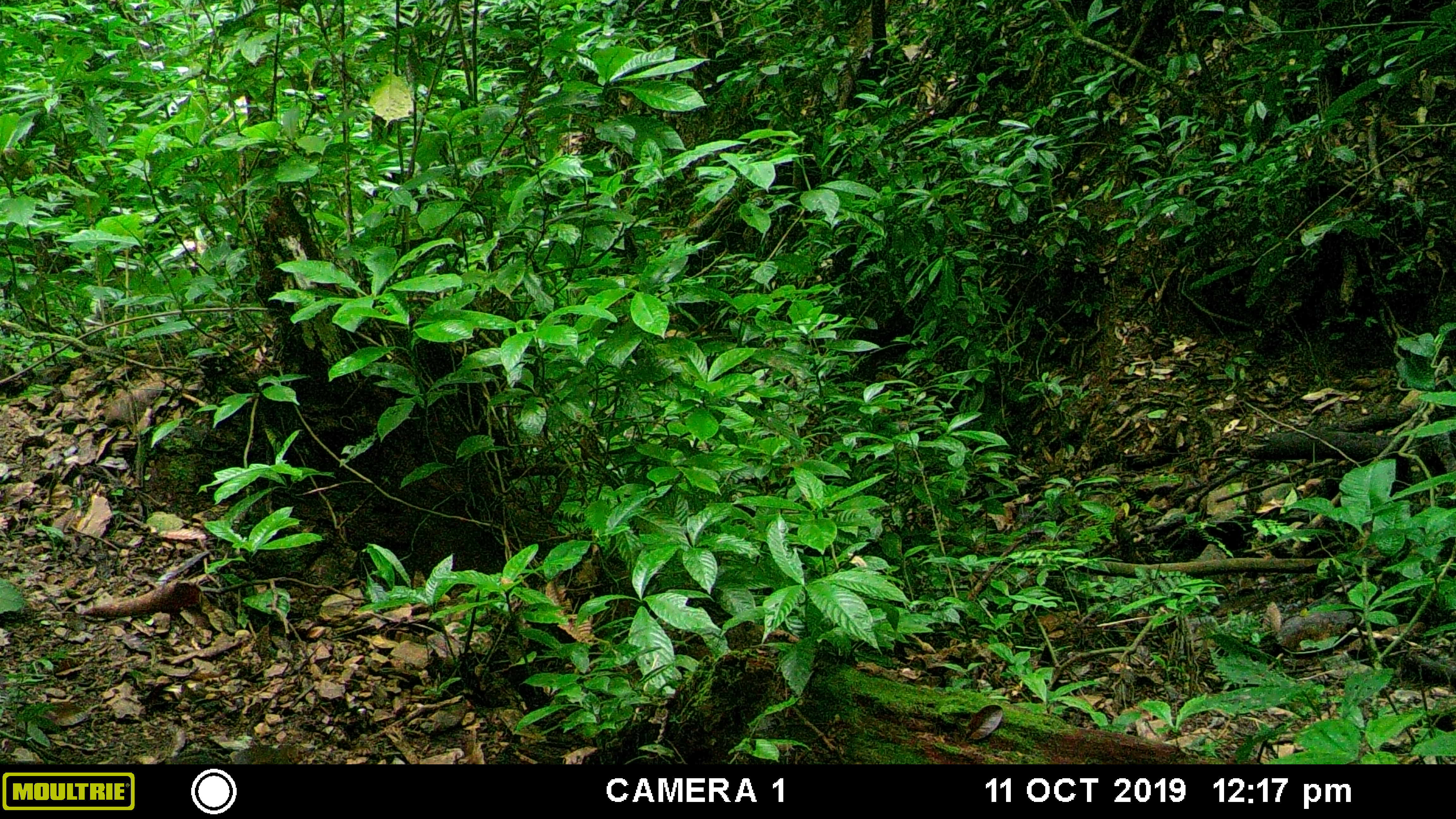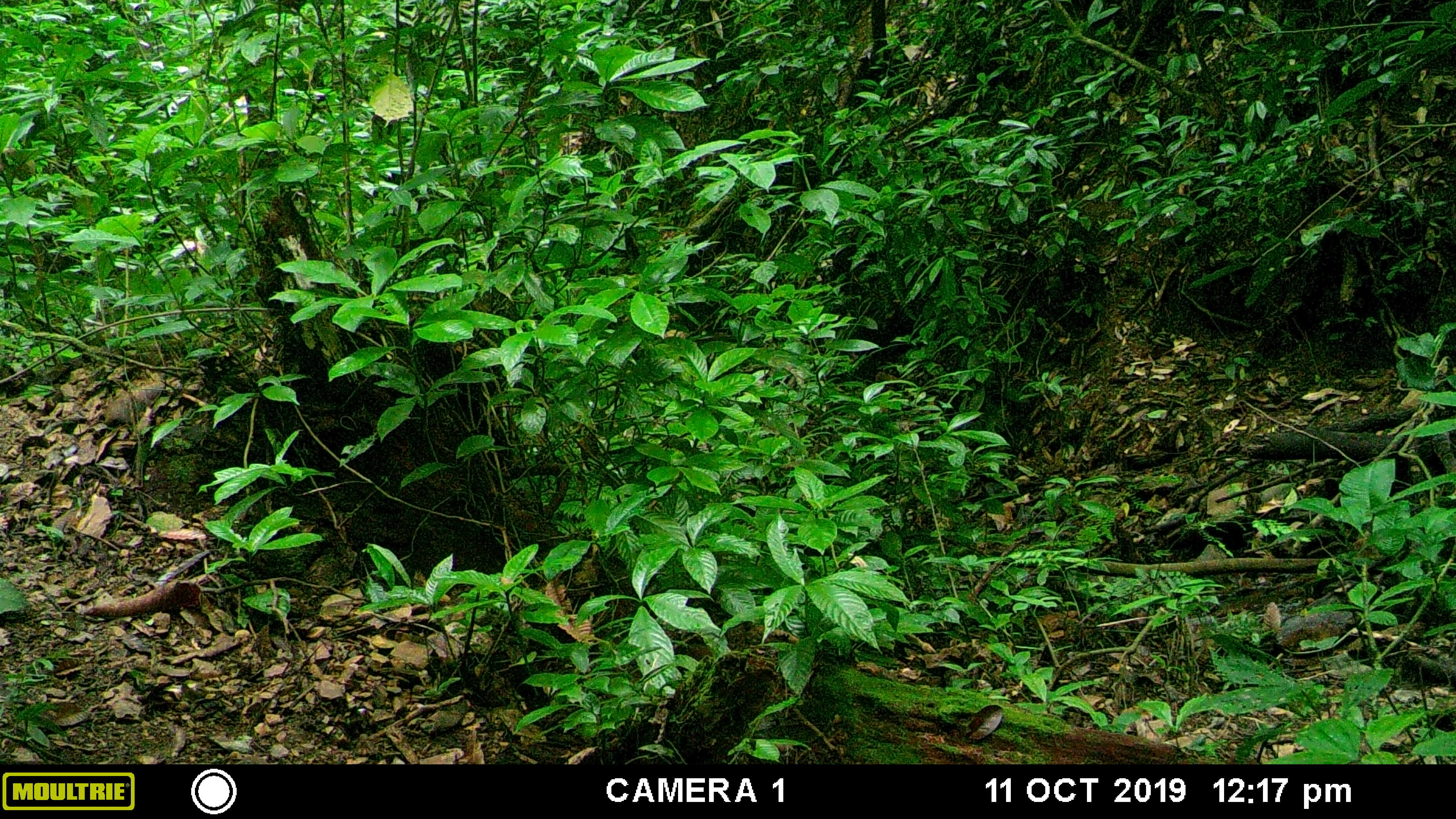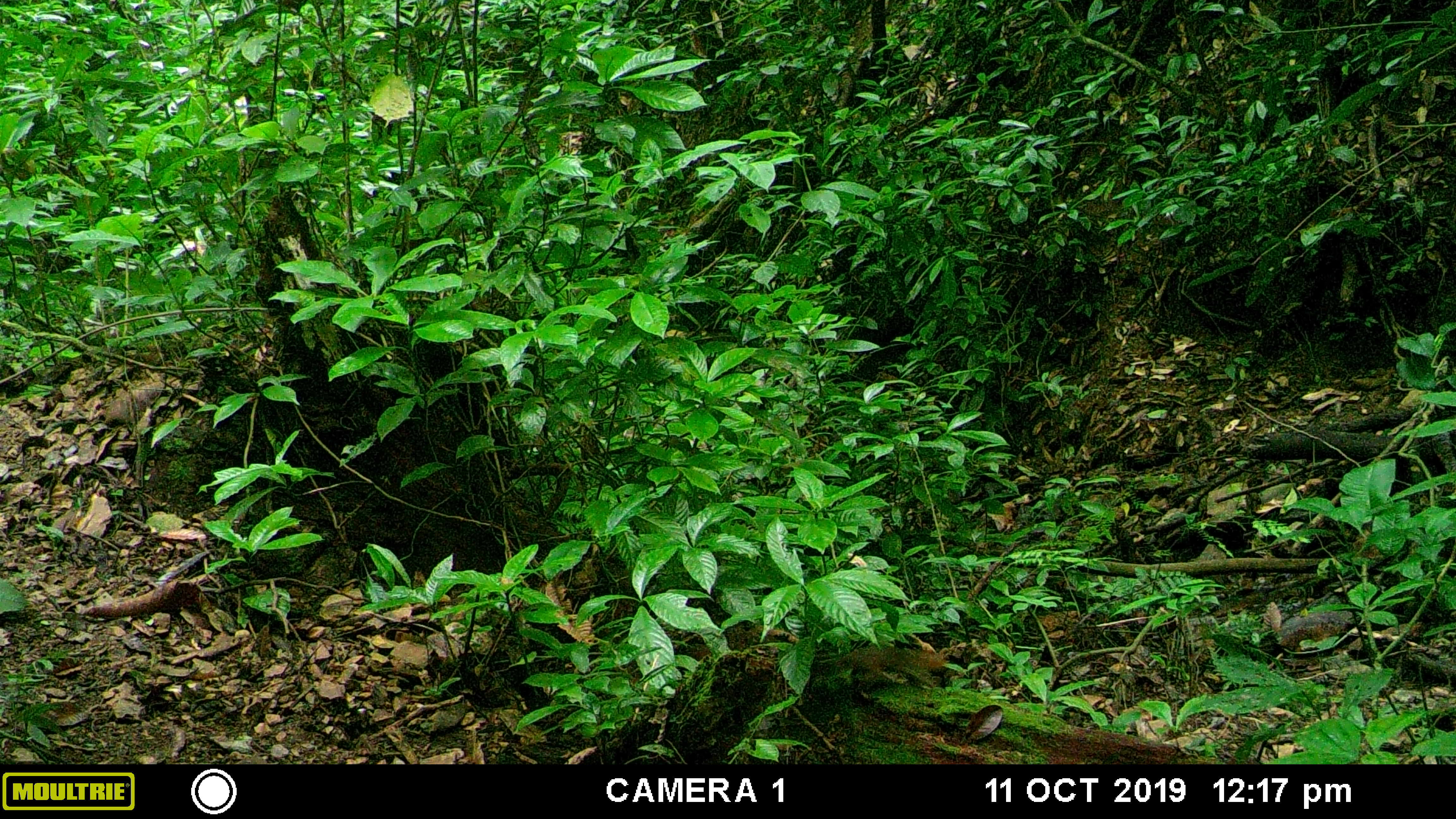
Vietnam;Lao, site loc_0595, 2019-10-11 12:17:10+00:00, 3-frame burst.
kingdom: Animalia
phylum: Chordata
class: Mammalia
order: Rodentia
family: Sciuridae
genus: Dremomys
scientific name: Dremomys rufigenis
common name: red-cheeked squirrel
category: red cheeked squirrel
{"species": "red cheeked squirrel (red-cheeked squirrel) (Dremomys rufigenis)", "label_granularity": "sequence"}